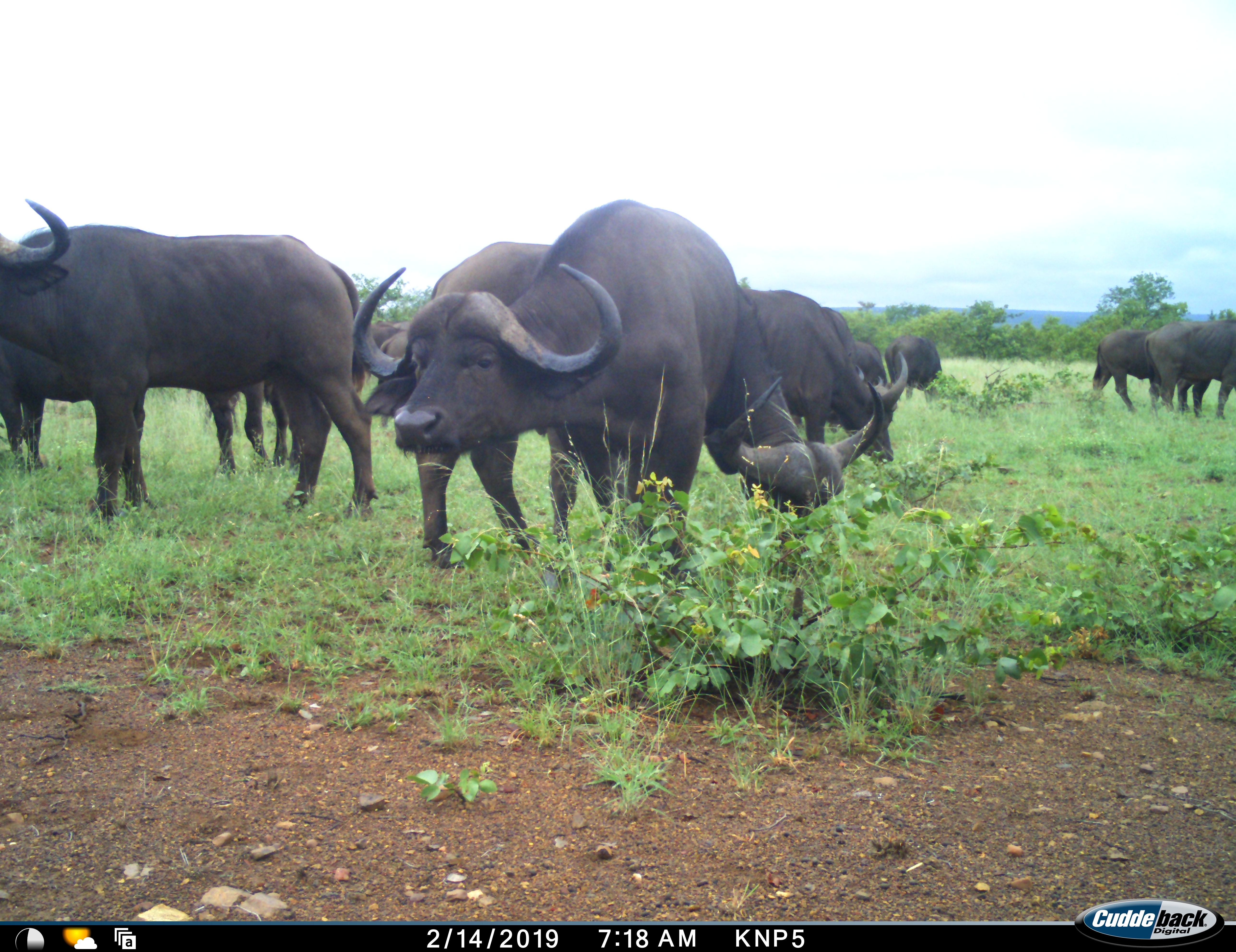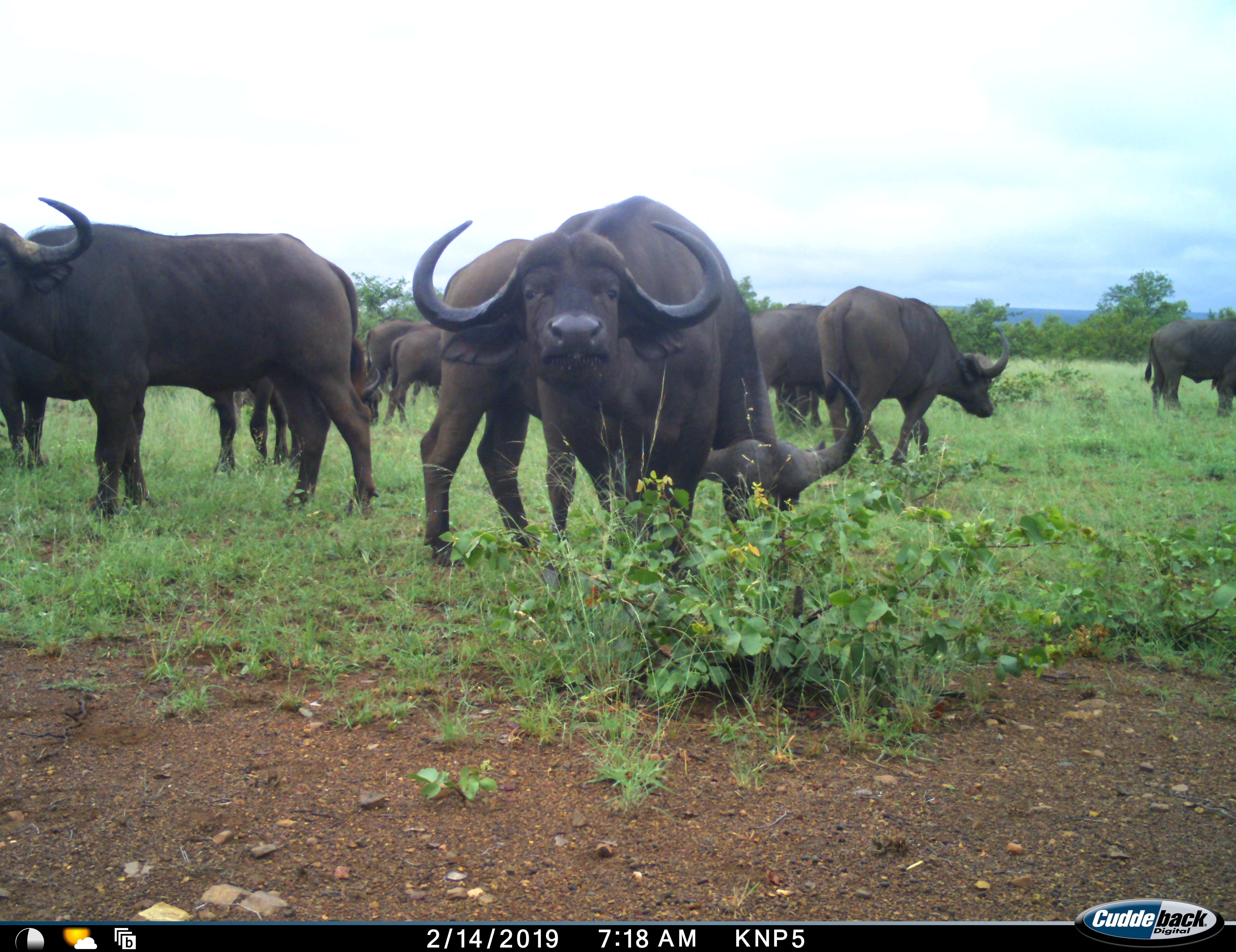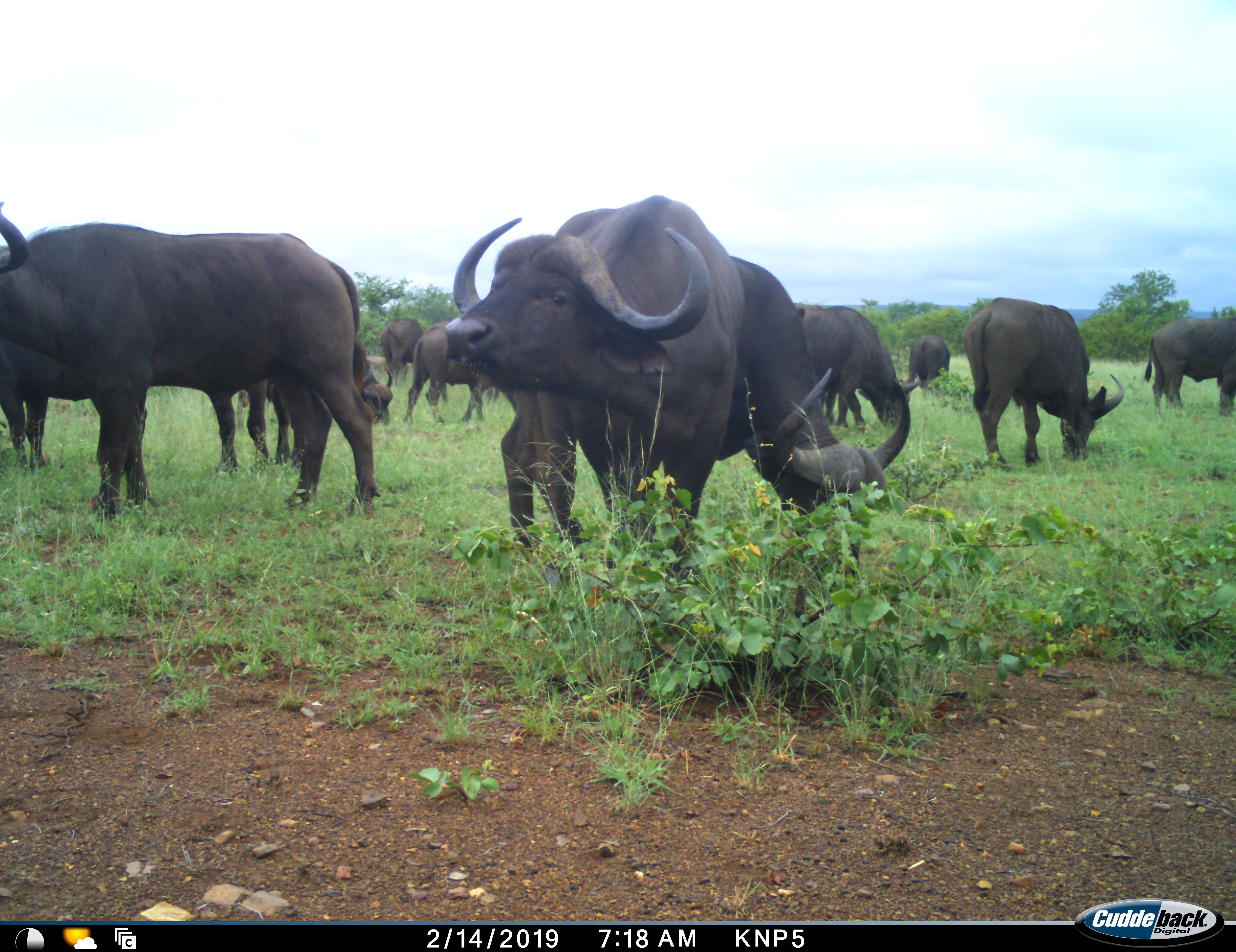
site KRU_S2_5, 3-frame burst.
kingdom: Animalia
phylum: Chordata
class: Mammalia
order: Artiodactyla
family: Bovidae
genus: Syncerus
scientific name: Syncerus caffer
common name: african buffalo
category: buffalo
Buffalo (african buffalo) (Syncerus caffer), count 11-50. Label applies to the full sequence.